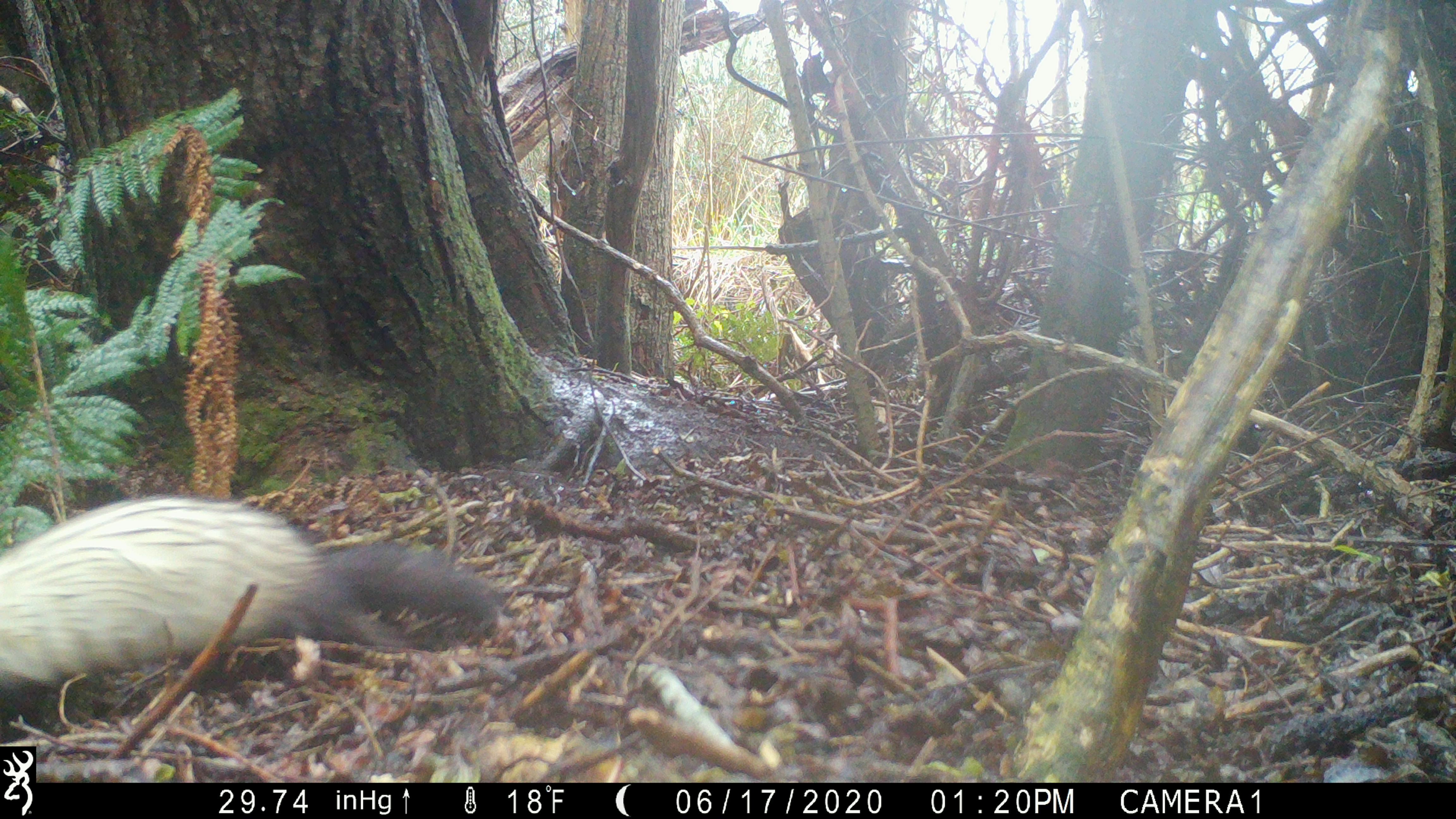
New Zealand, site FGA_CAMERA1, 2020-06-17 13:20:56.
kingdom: Animalia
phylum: Chordata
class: Mammalia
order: Carnivora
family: Mustelidae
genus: Mustela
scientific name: Mustela furo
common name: ferret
Ferret (Mustela furo).